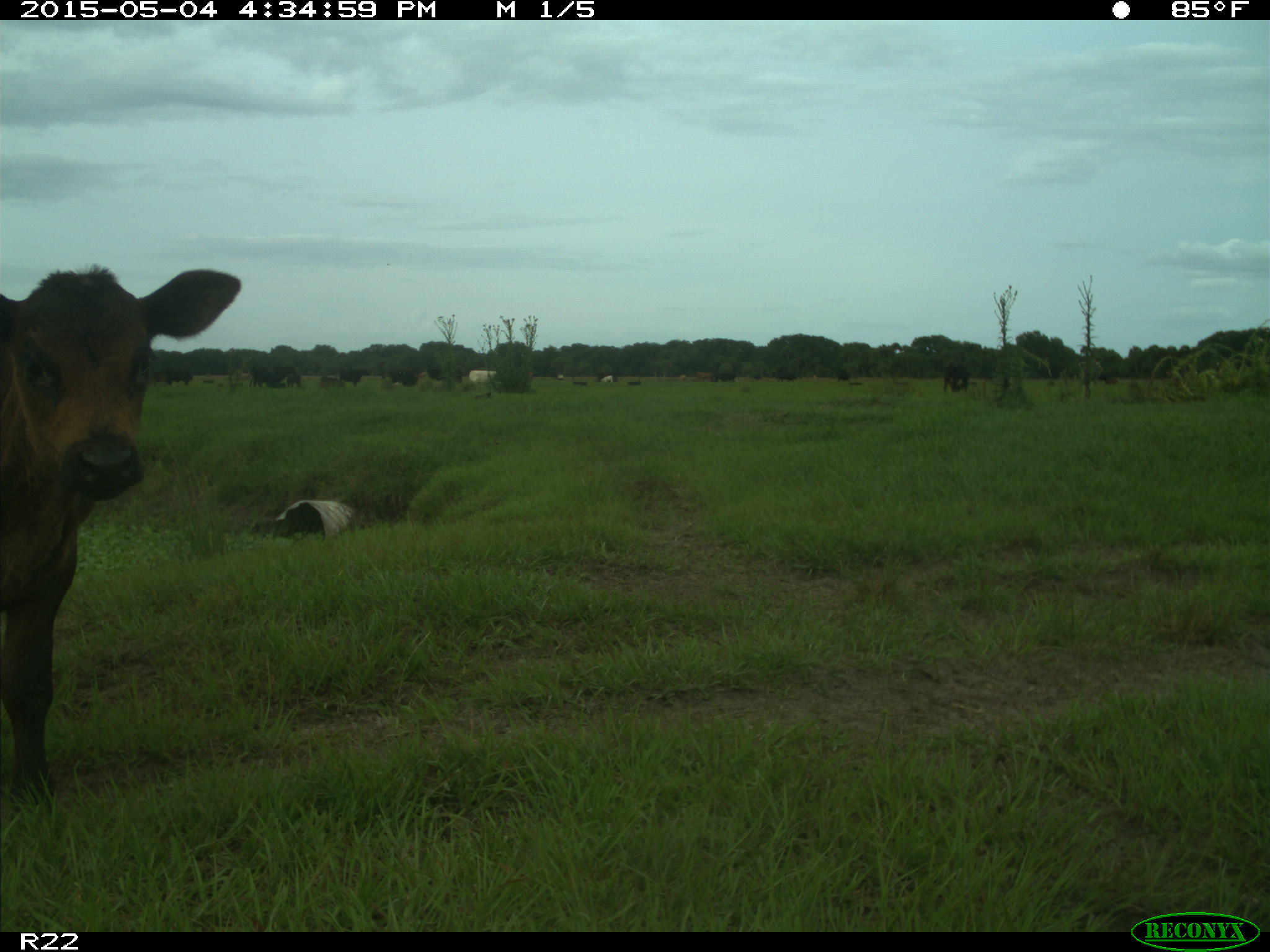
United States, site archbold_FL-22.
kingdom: Animalia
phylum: Chordata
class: Mammalia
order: Artiodactyla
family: Bovidae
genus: Bos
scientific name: Bos taurus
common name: domestic cow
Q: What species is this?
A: Bos taurus (domestic cow).